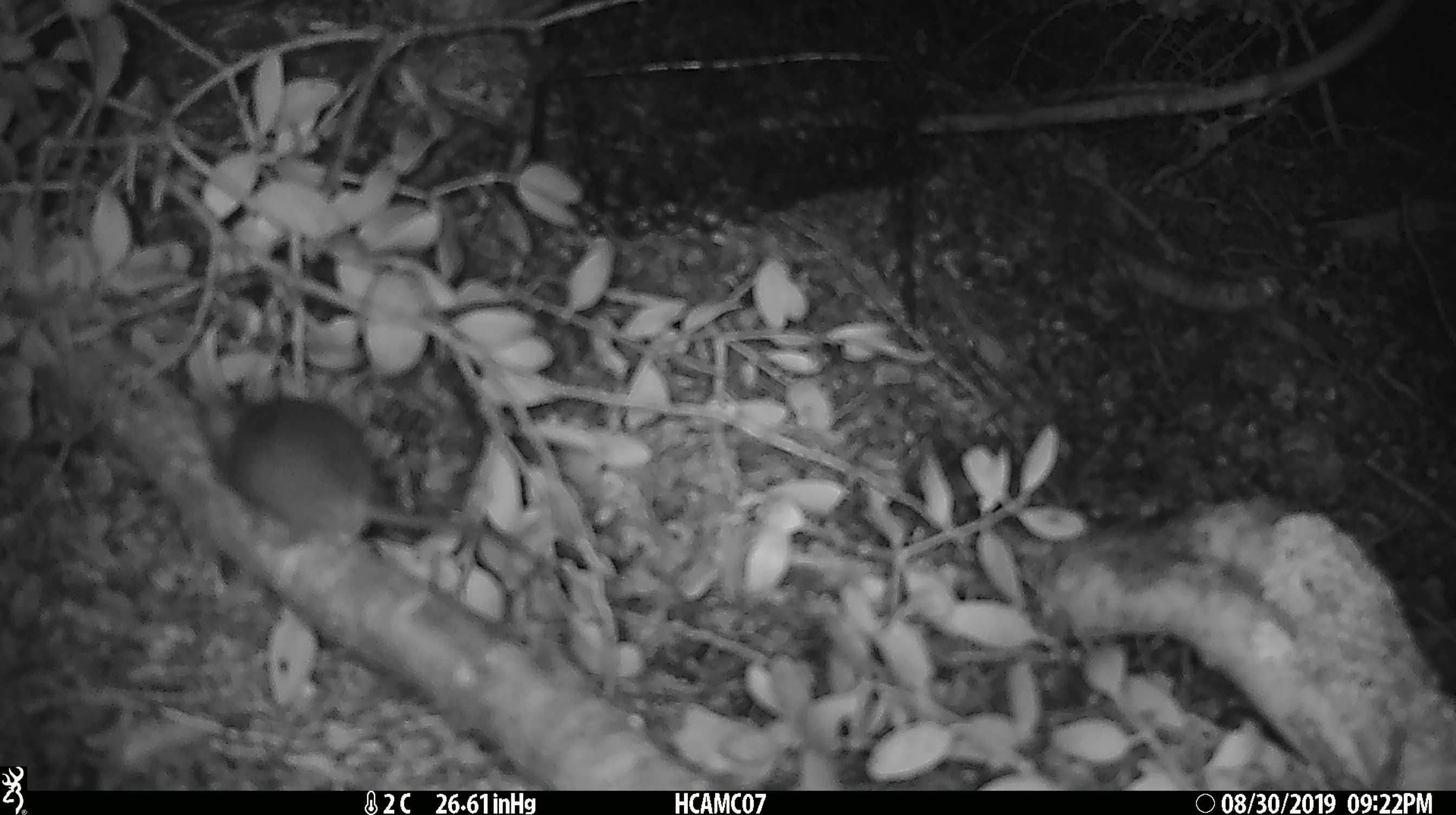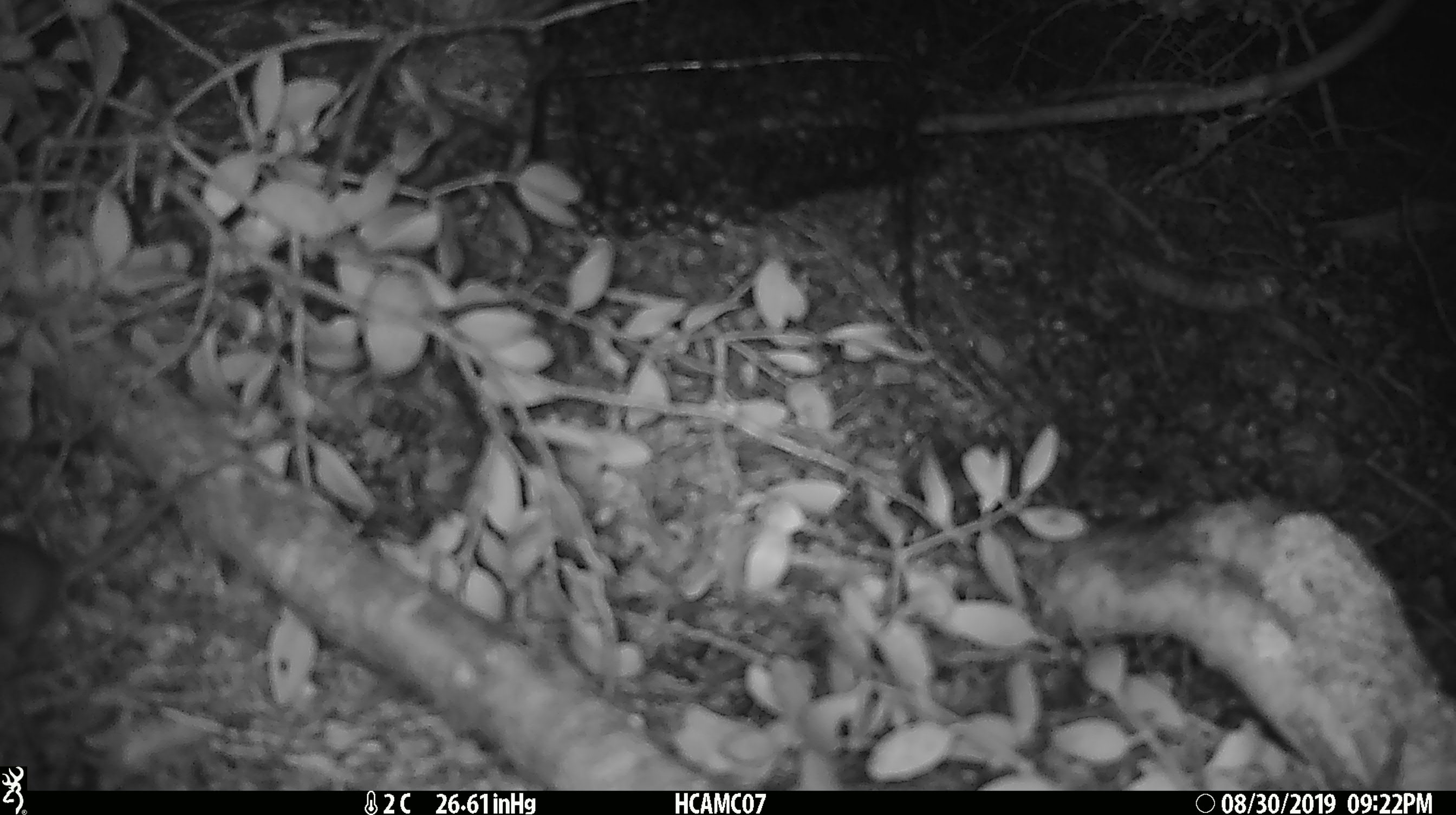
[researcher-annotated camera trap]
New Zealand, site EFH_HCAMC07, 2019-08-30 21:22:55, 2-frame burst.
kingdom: Animalia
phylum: Chordata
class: Mammalia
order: Rodentia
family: Muridae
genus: Mus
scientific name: Mus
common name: mouse